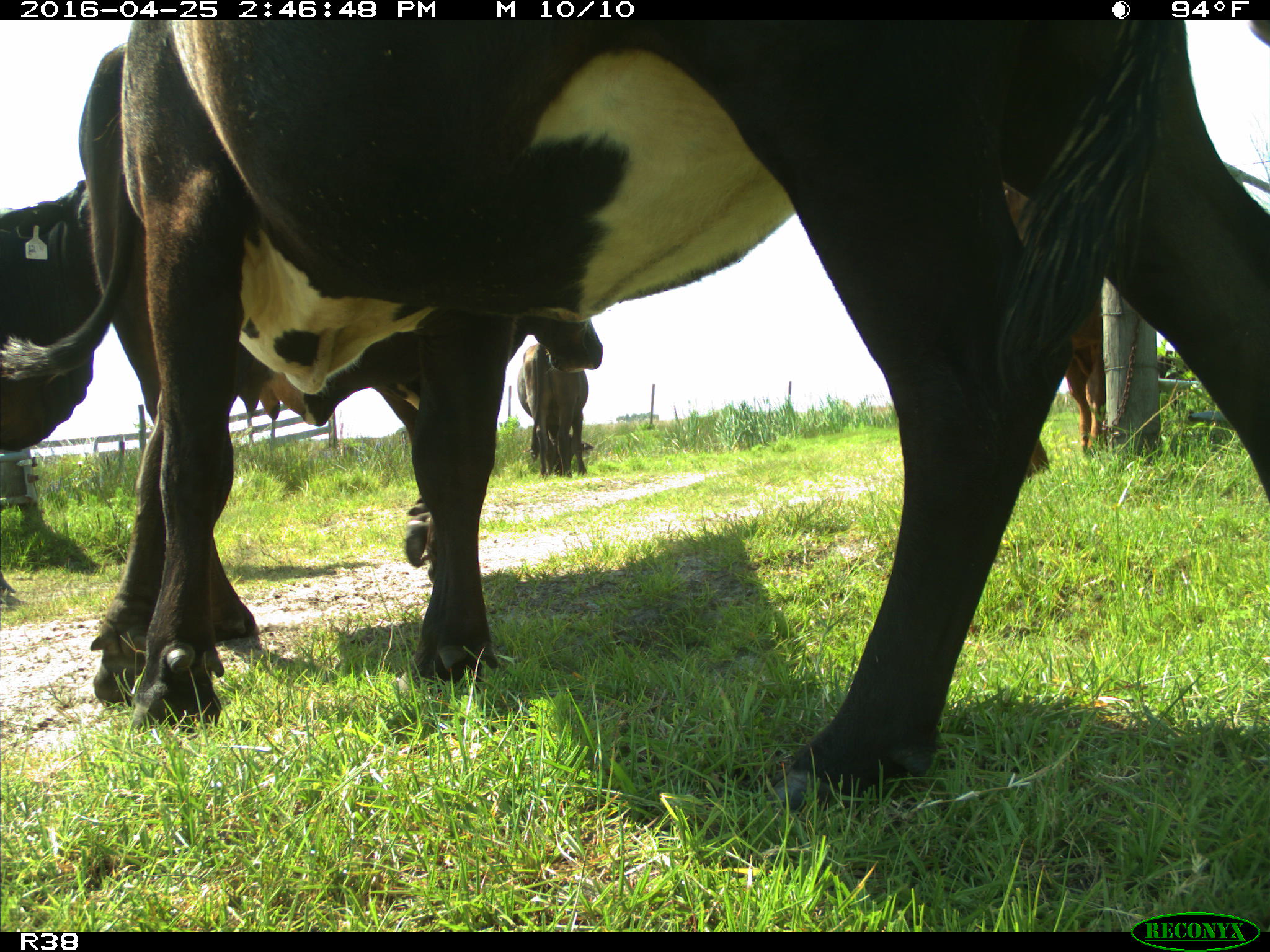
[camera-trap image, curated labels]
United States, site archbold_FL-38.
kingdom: Animalia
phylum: Chordata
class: Mammalia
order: Artiodactyla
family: Bovidae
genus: Bos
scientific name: Bos taurus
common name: domestic cow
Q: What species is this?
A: Bos taurus (domestic cow).